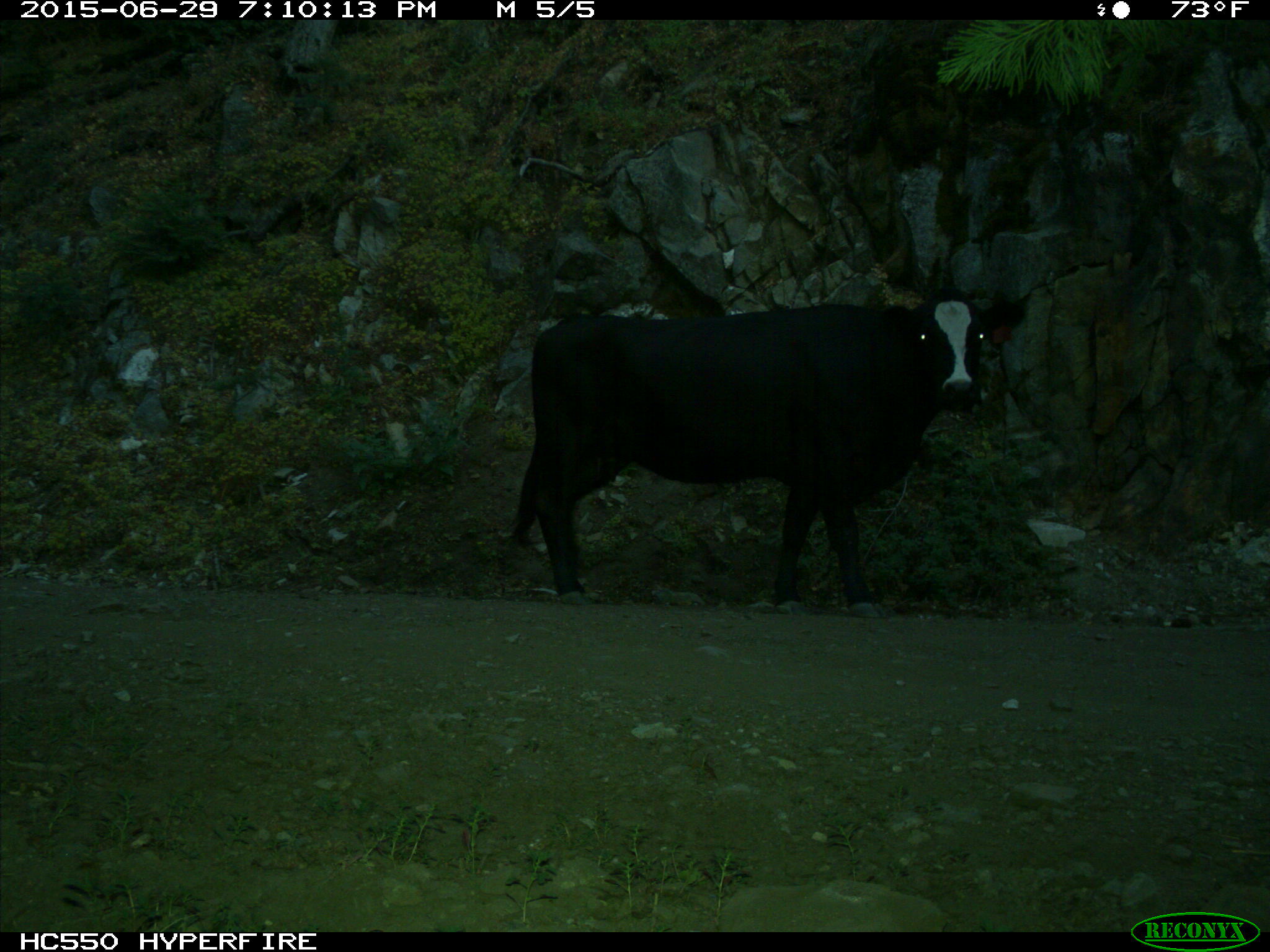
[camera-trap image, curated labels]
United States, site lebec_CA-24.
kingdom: Animalia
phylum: Chordata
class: Mammalia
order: Artiodactyla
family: Bovidae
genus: Bos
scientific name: Bos taurus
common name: domestic cow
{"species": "Bos taurus (domestic cow)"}